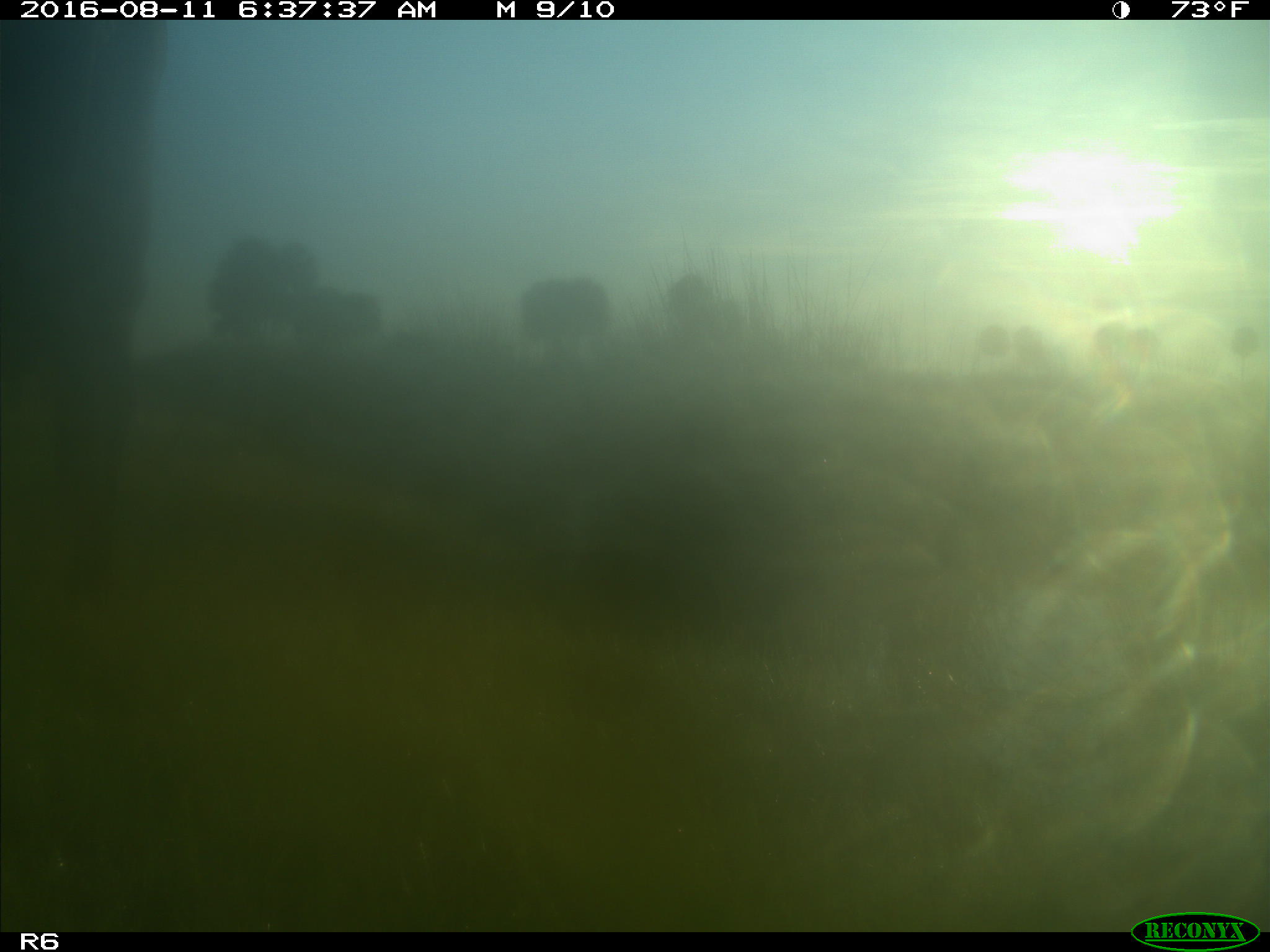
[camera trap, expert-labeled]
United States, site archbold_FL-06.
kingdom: Animalia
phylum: Chordata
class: Mammalia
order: Artiodactyla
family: Bovidae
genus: Bos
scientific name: Bos taurus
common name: domestic cow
Bos taurus (domestic cow).